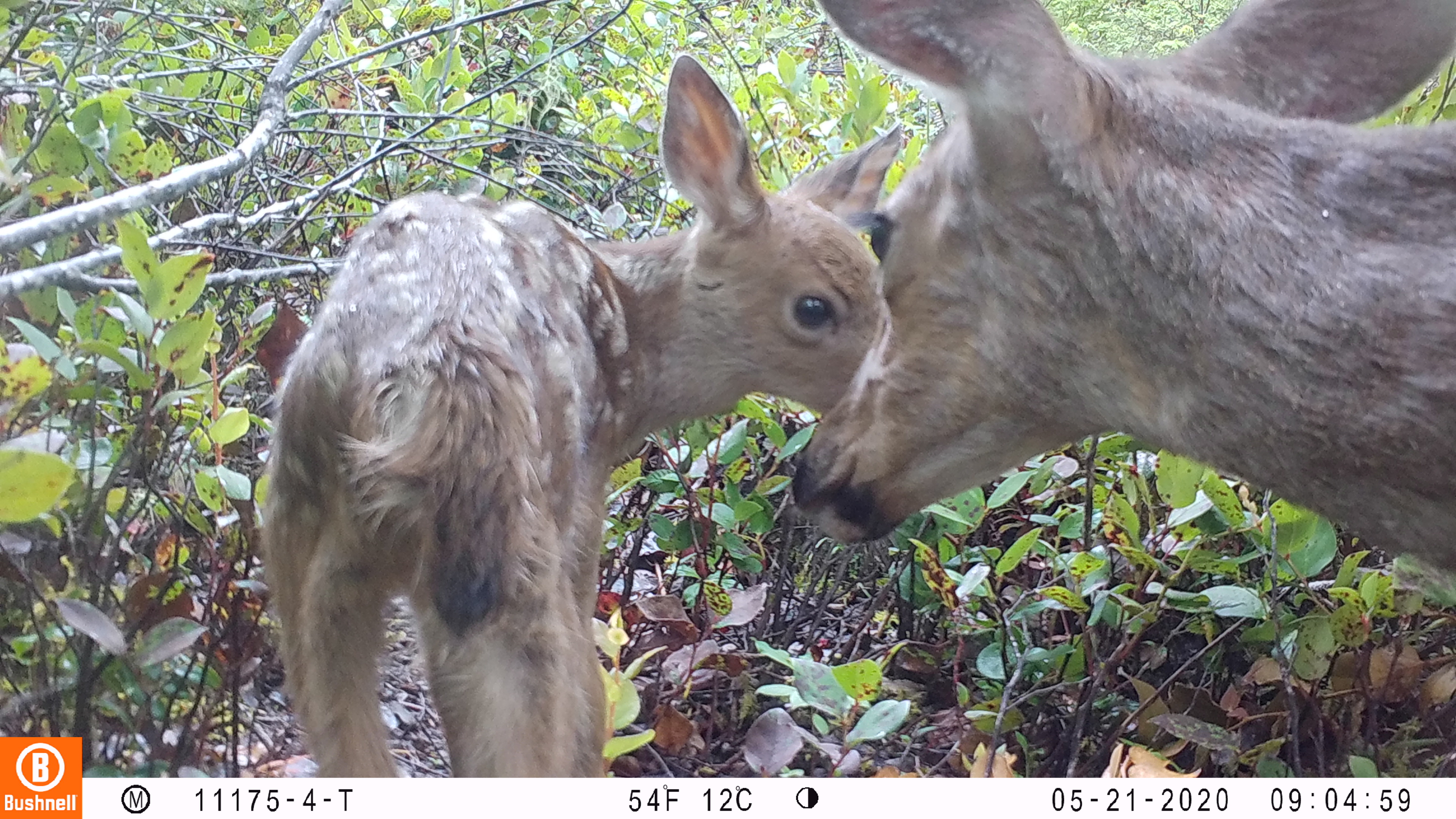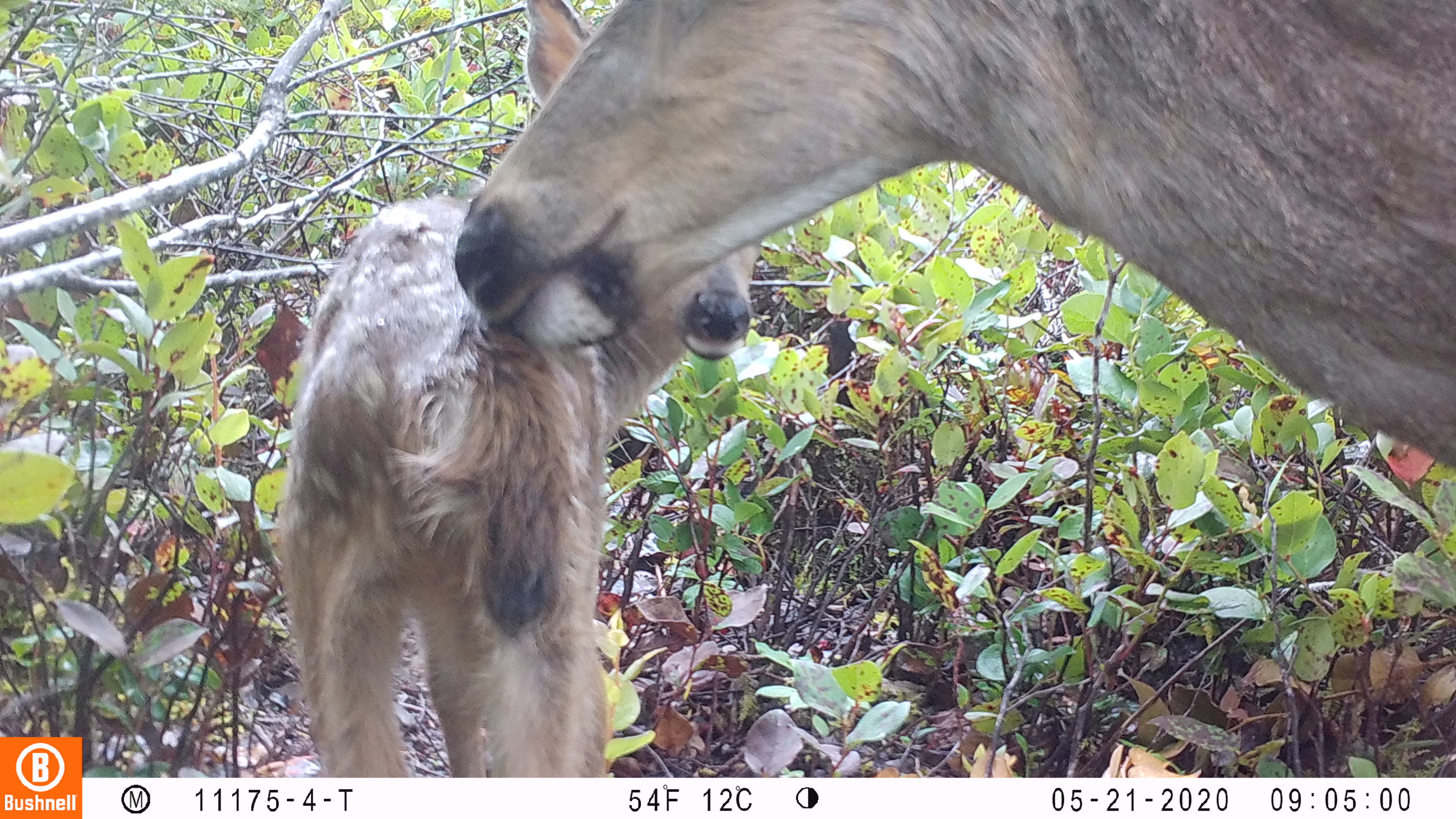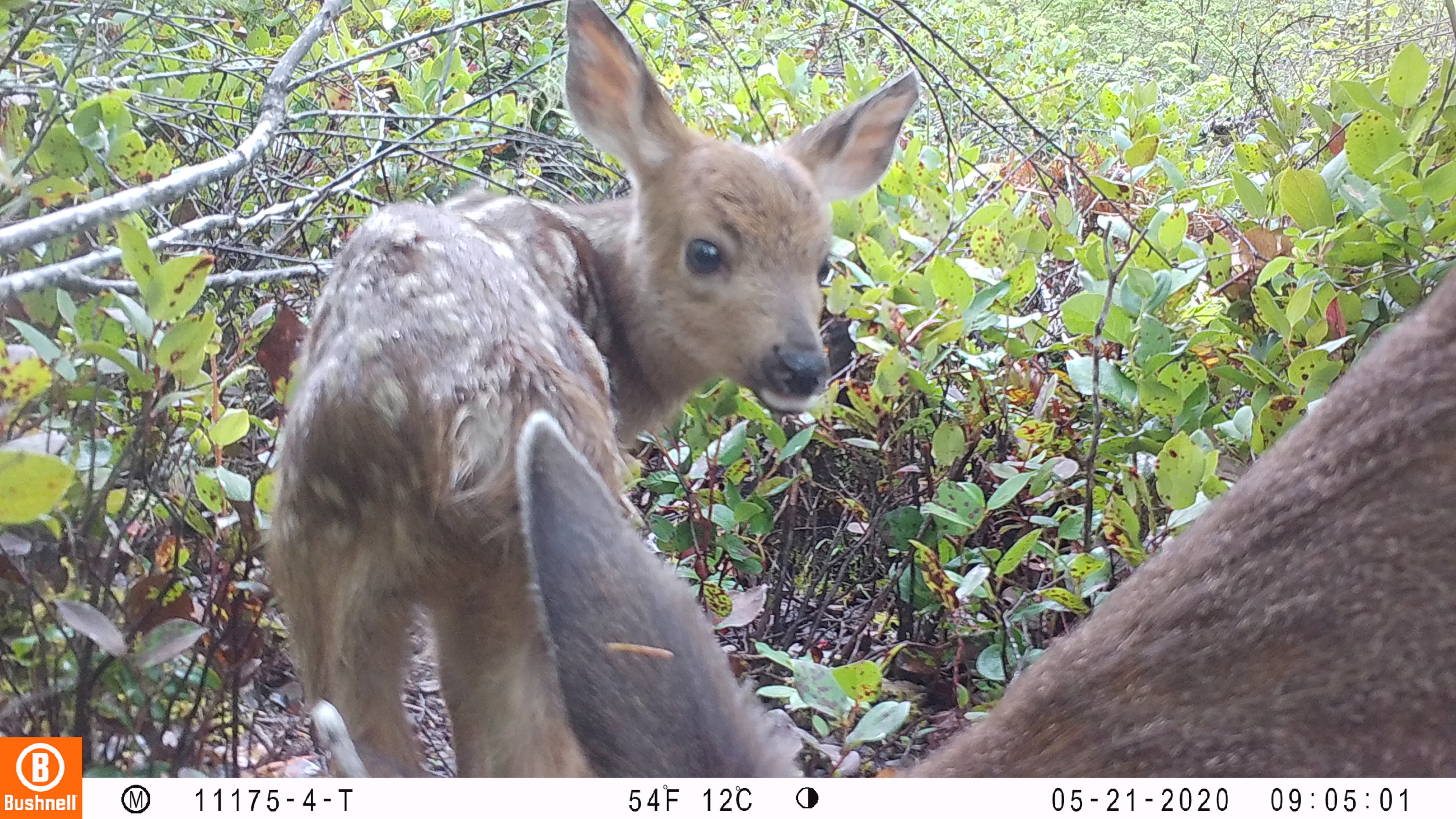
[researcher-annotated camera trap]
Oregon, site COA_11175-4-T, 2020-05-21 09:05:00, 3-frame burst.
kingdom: Animalia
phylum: Chordata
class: Mammalia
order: Artiodactyla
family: Cervidae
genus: Odocoileus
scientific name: Odocoileus hemionus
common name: black-tailed deer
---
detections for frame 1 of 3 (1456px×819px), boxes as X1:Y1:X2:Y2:
black-tailed deer: 268:0:1453:770; 264:52:909:768; 787:2:1453:547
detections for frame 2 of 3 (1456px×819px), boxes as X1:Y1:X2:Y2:
black-tailed deer: 270:1:1453:770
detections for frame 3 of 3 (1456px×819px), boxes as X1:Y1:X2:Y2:
black-tailed deer: 258:0:924:765